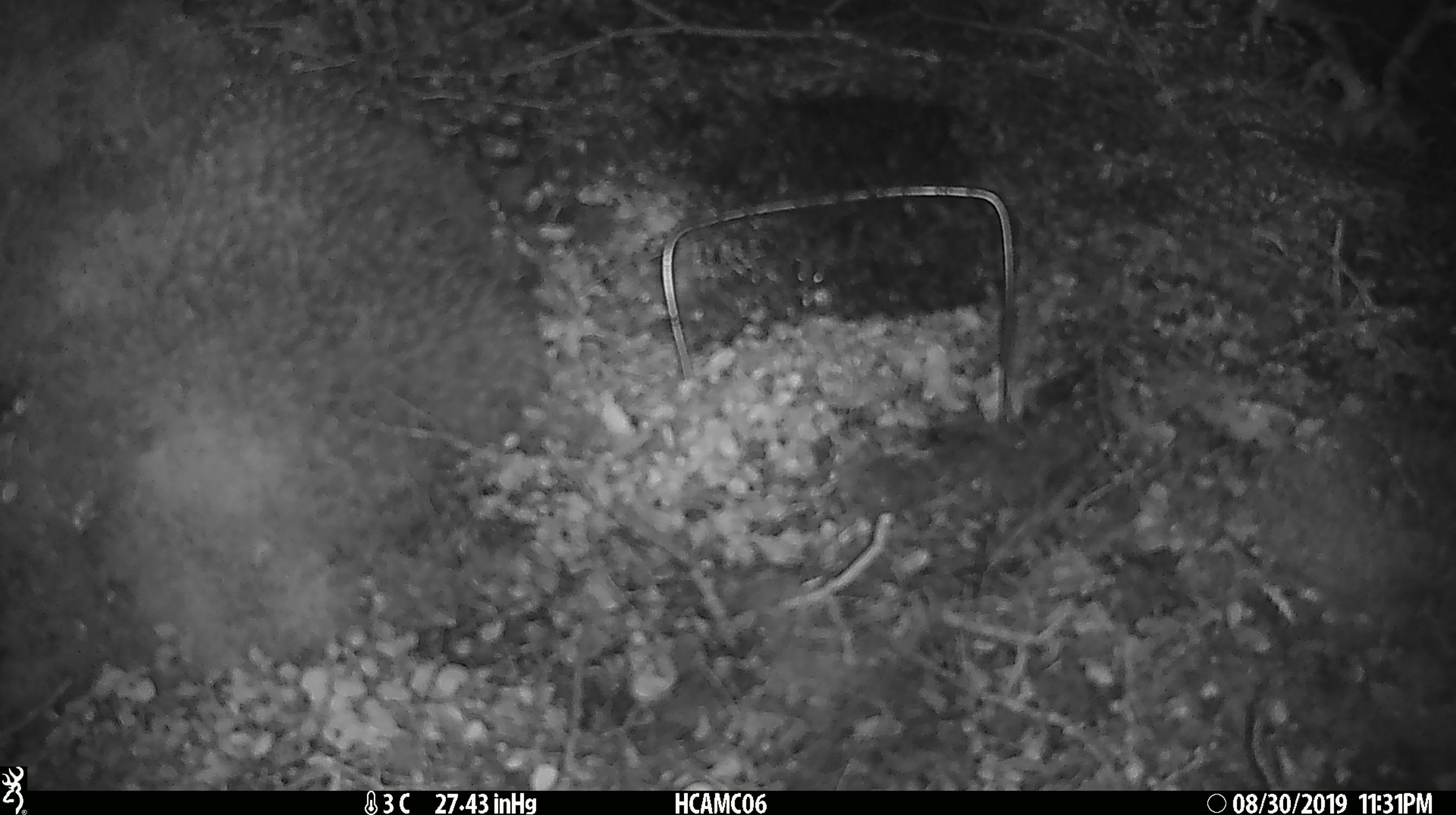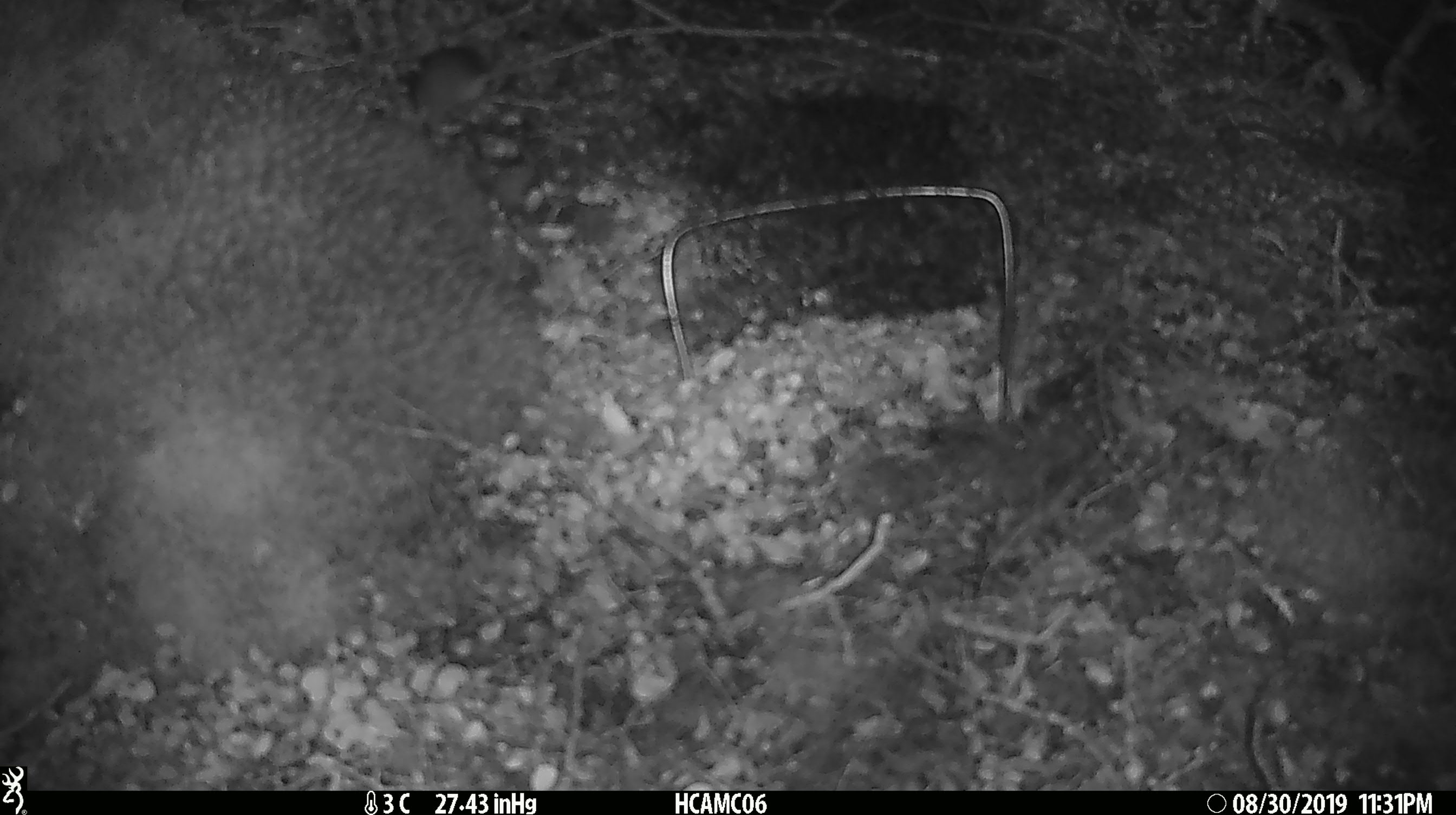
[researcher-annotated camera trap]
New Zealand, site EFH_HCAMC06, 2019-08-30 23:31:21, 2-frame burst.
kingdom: Animalia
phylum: Chordata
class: Mammalia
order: Rodentia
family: Muridae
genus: Mus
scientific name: Mus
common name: mouse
Mouse (Mus).